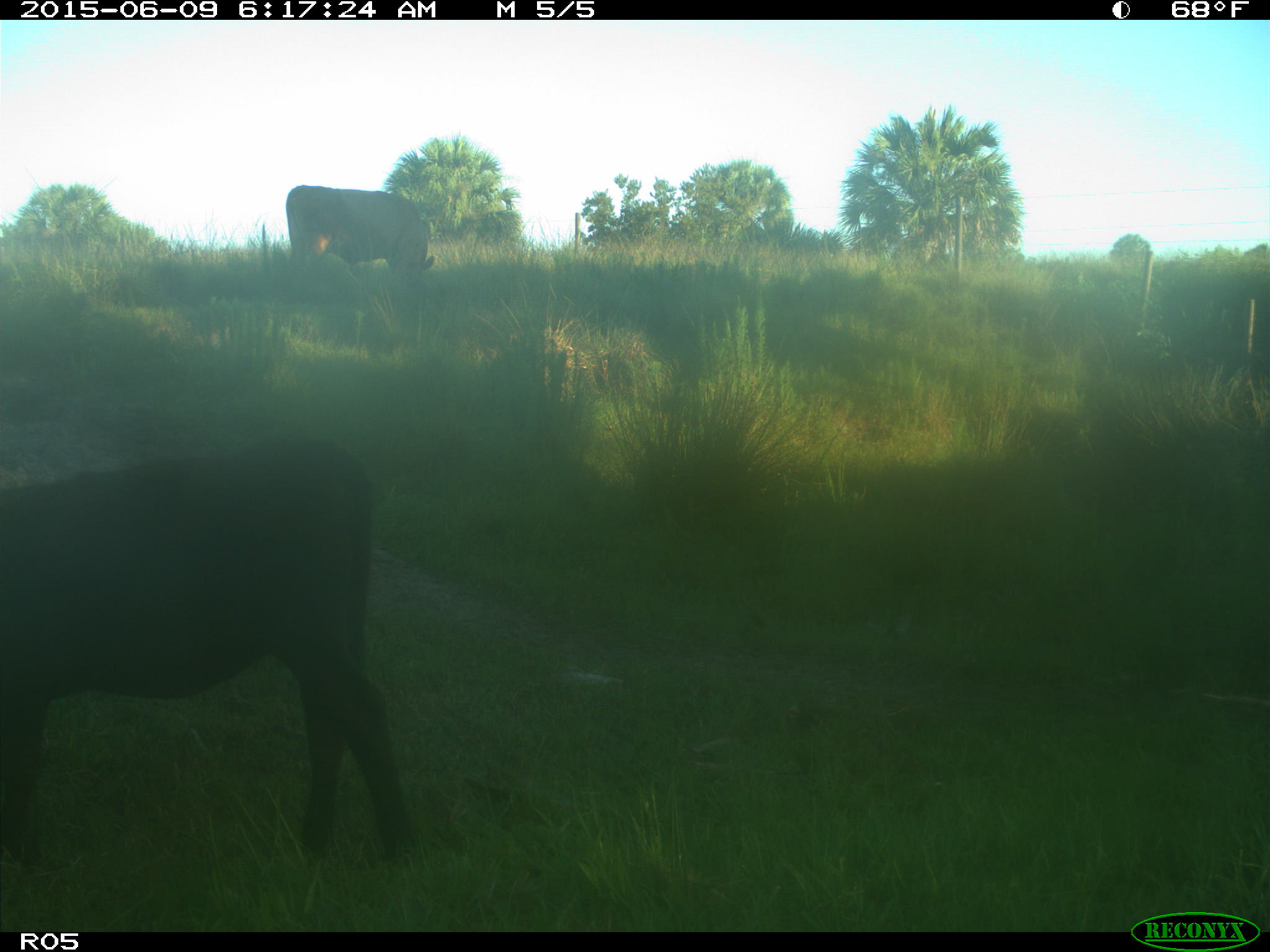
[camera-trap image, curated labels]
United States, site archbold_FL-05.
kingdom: Animalia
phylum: Chordata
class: Mammalia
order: Artiodactyla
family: Bovidae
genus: Bos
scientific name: Bos taurus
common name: domestic cow